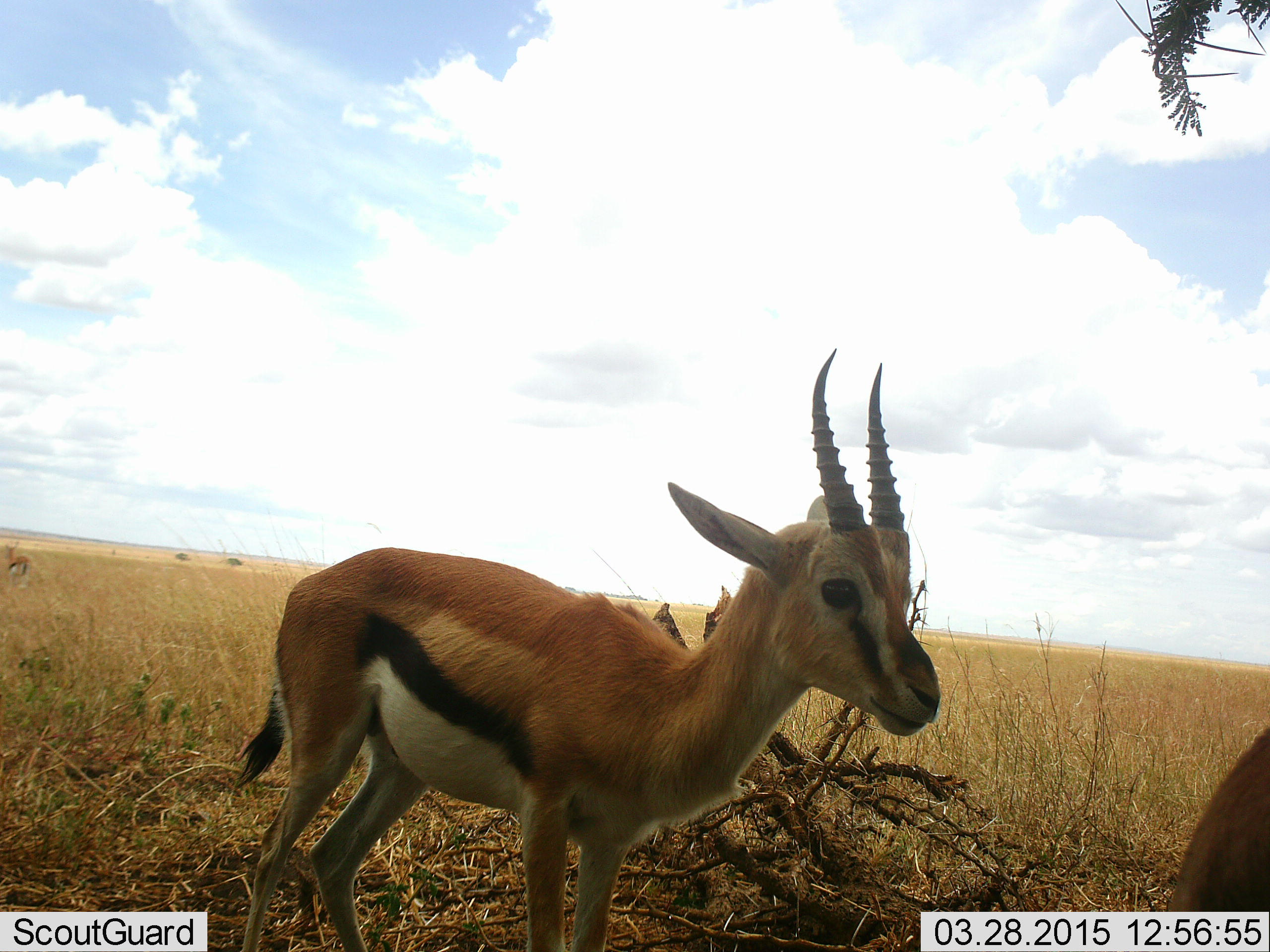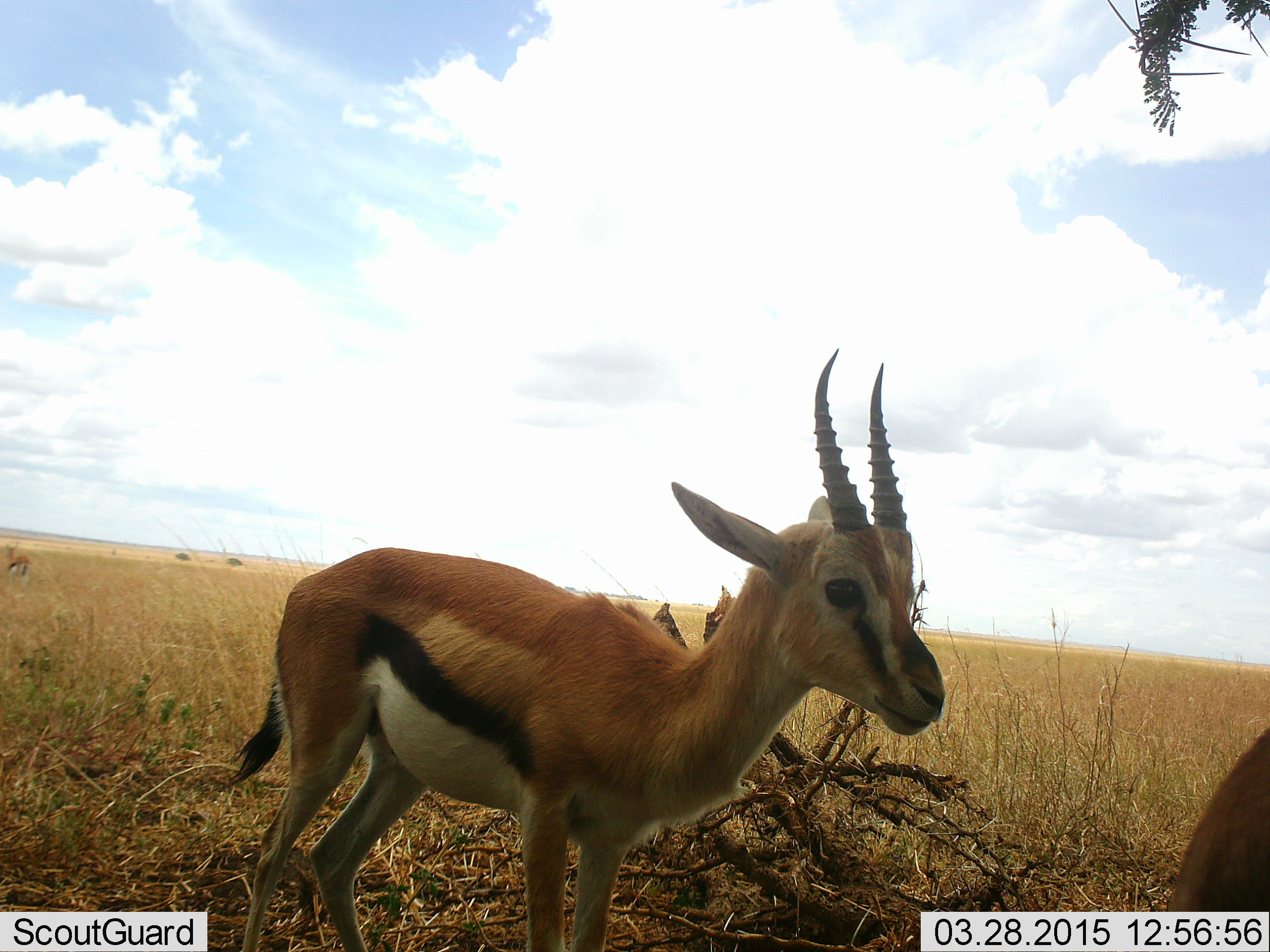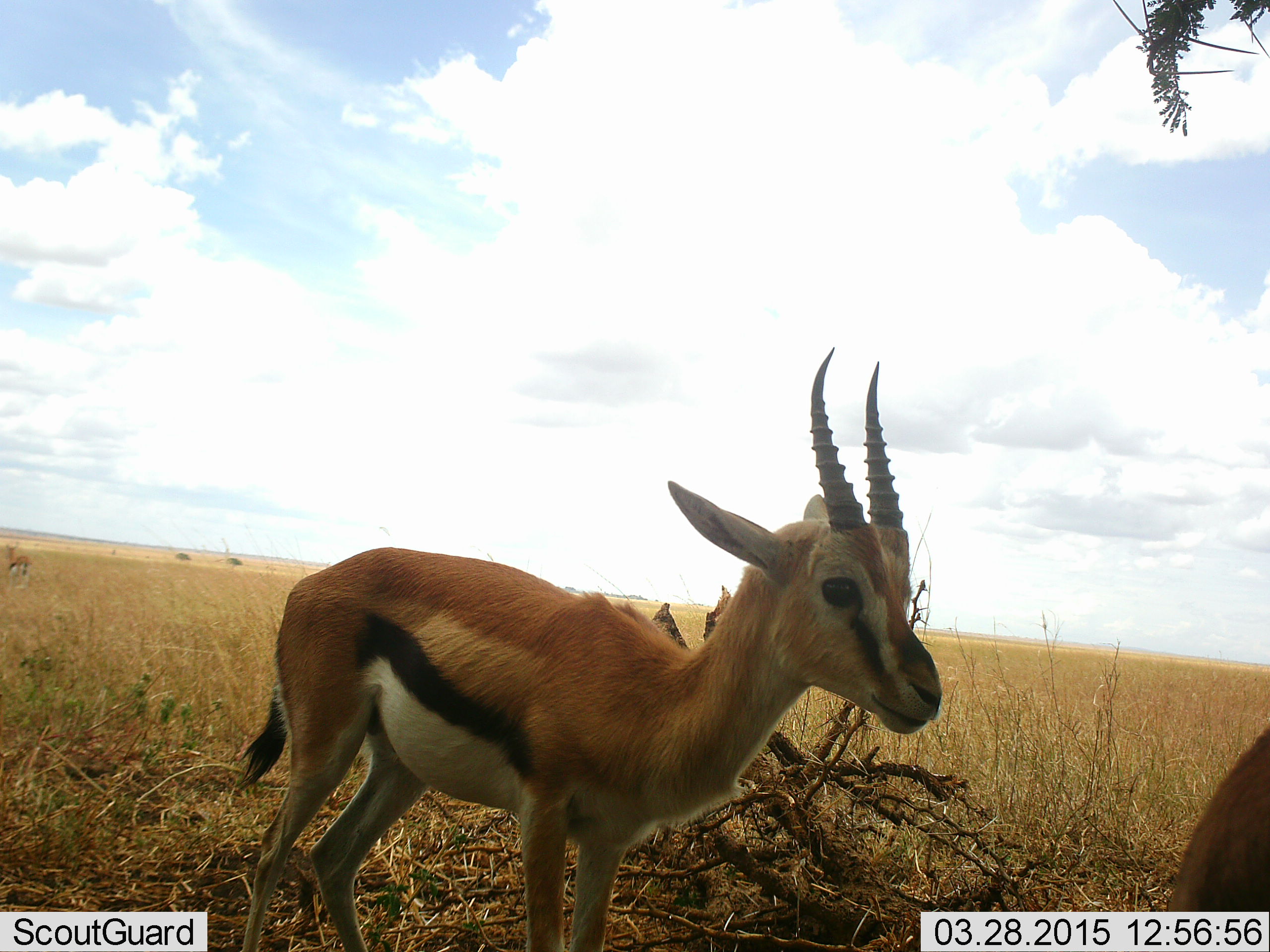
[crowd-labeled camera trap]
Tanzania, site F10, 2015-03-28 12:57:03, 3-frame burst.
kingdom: Animalia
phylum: Chordata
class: Mammalia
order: Artiodactyla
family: Bovidae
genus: Eudorcas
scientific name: Eudorcas thomsonii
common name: thomson's gazelle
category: gazellethomsons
Gazellethomsons (thomson's gazelle) (Eudorcas thomsonii), count 2. Behavior (volunteer vote fractions): standing 80%, resting 10%, moving 30%, interacting 0%. Young present (vote fraction): 0%. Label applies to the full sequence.